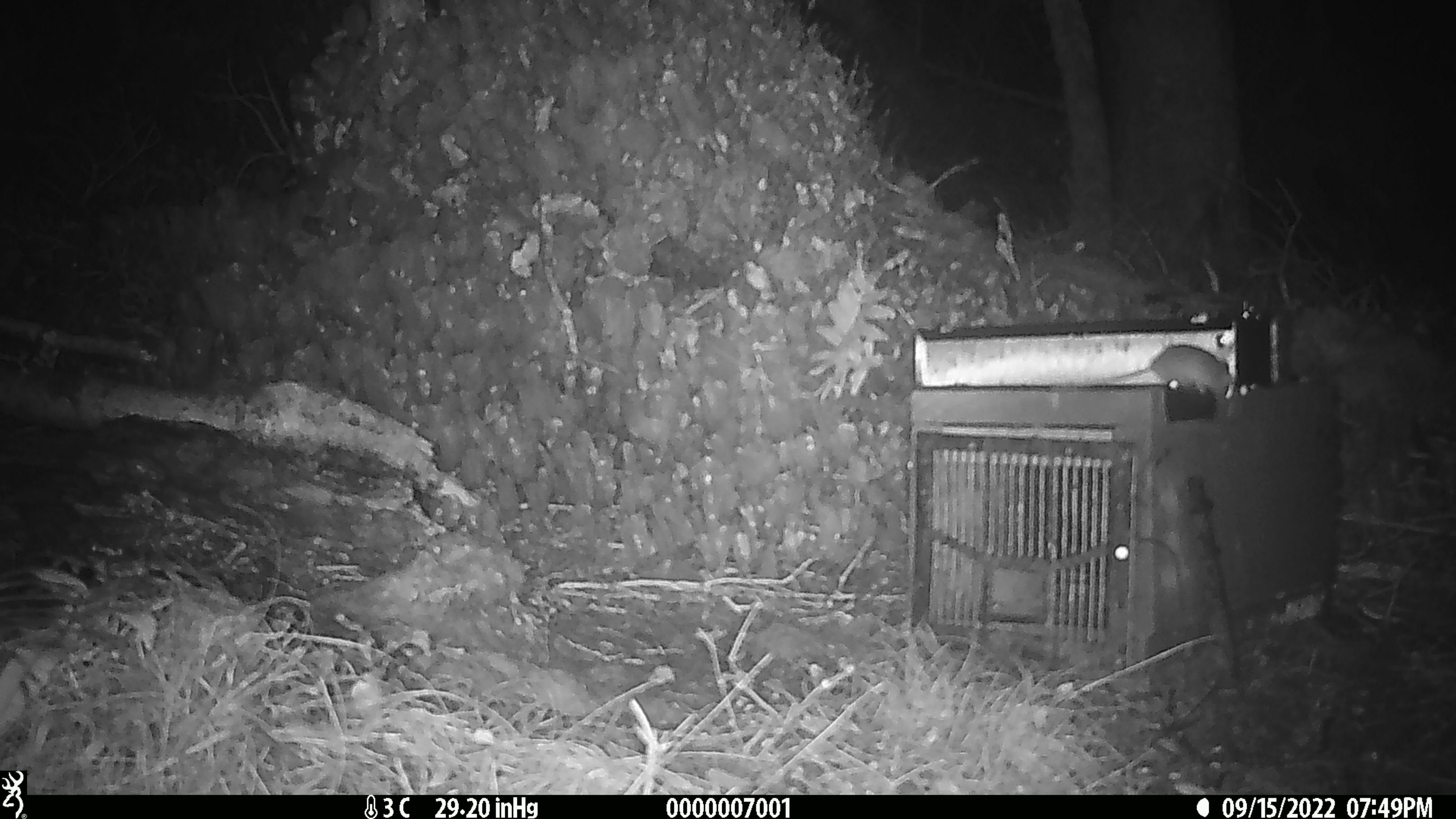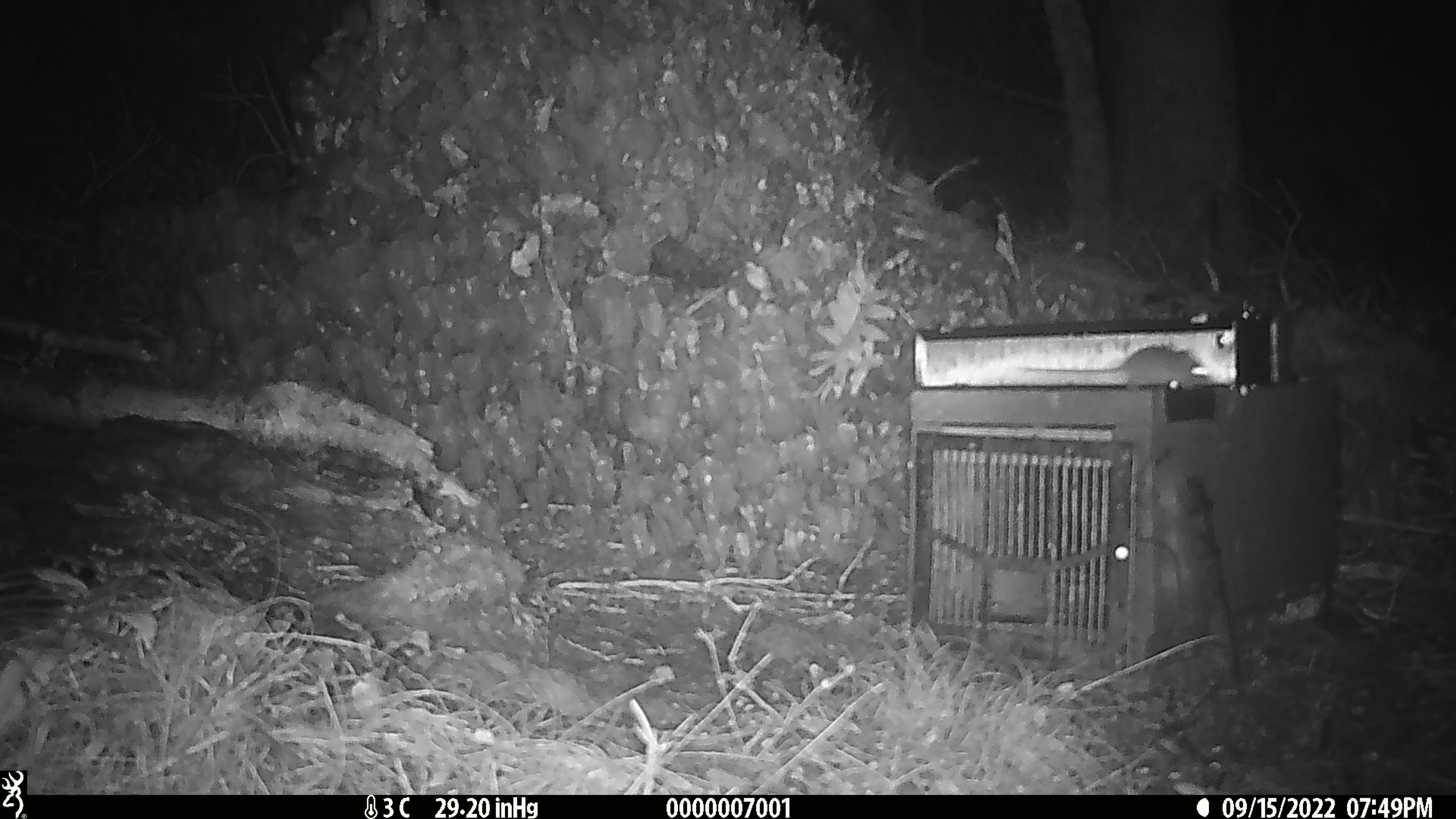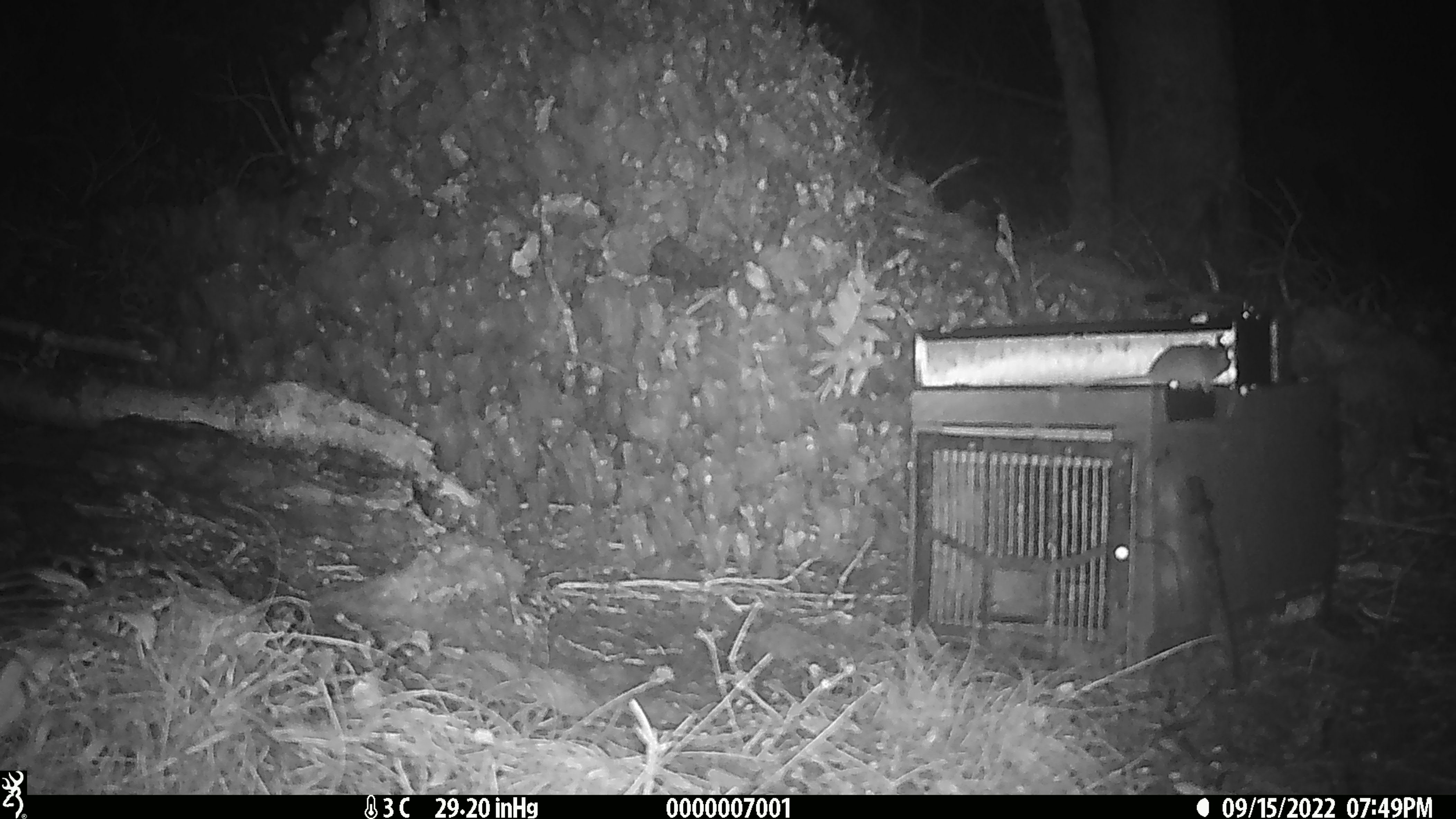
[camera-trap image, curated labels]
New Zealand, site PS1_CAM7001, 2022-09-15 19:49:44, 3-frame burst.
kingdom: Animalia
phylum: Chordata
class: Mammalia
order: Rodentia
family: Muridae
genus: Mus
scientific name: Mus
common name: mouse